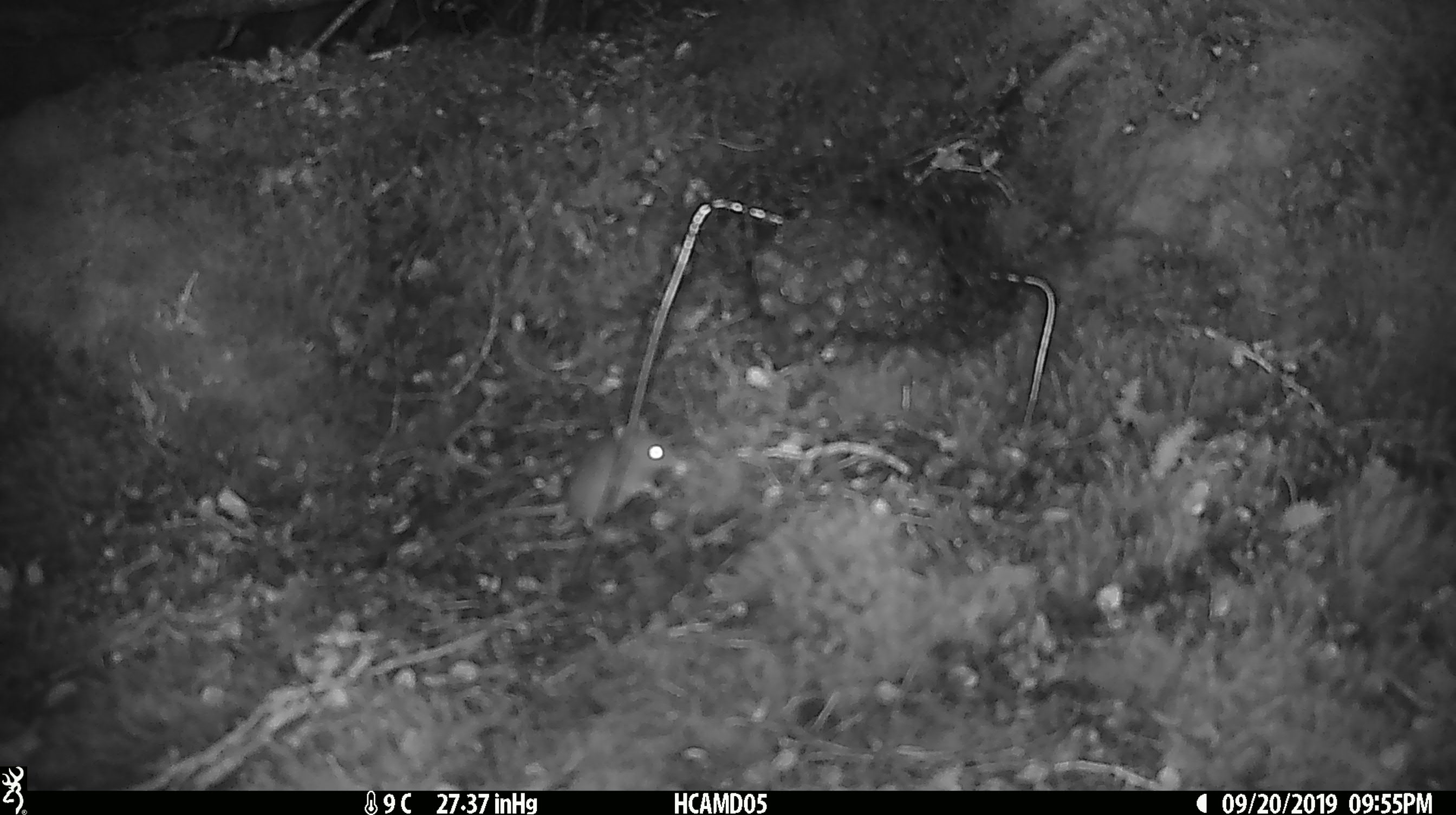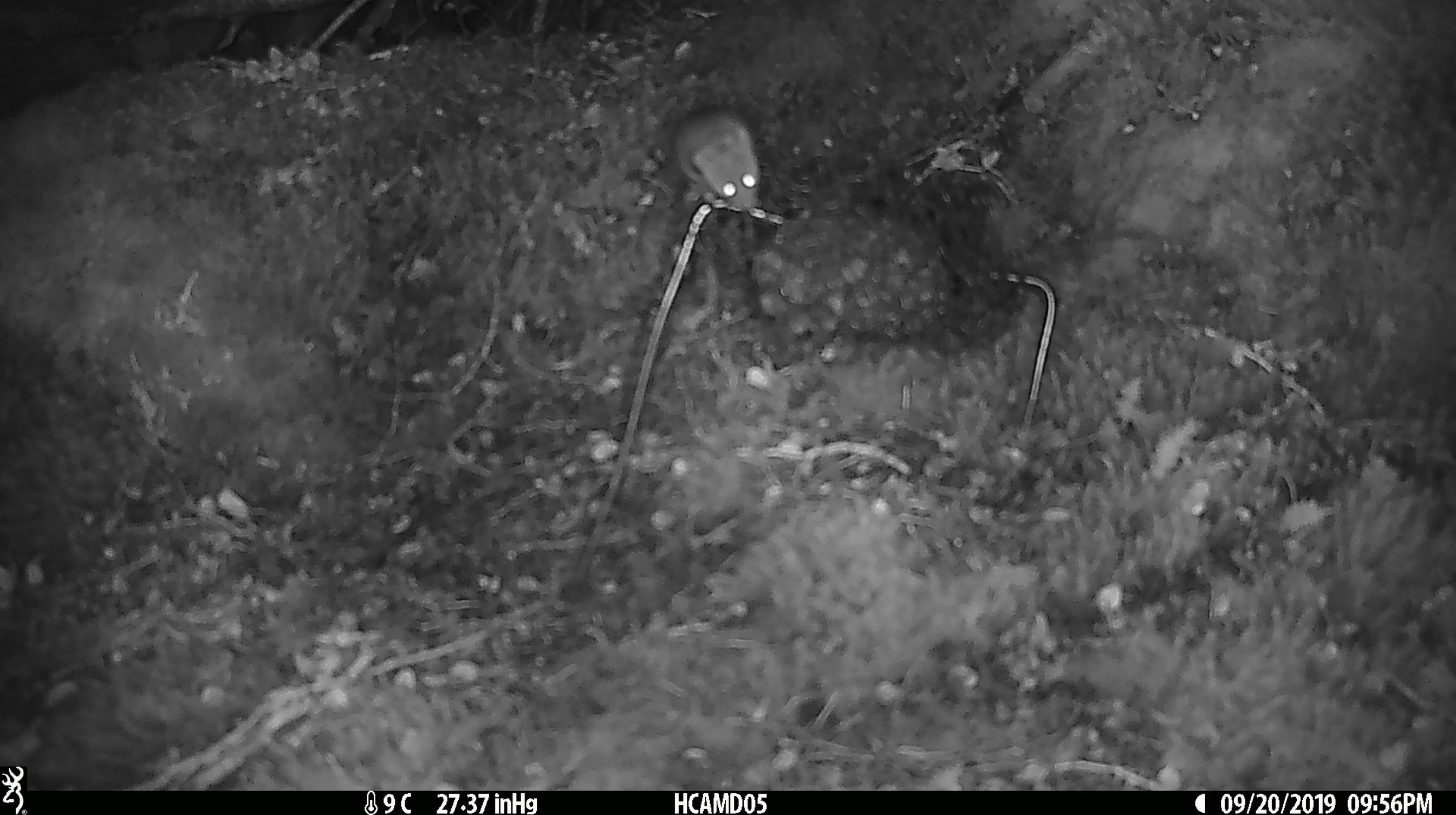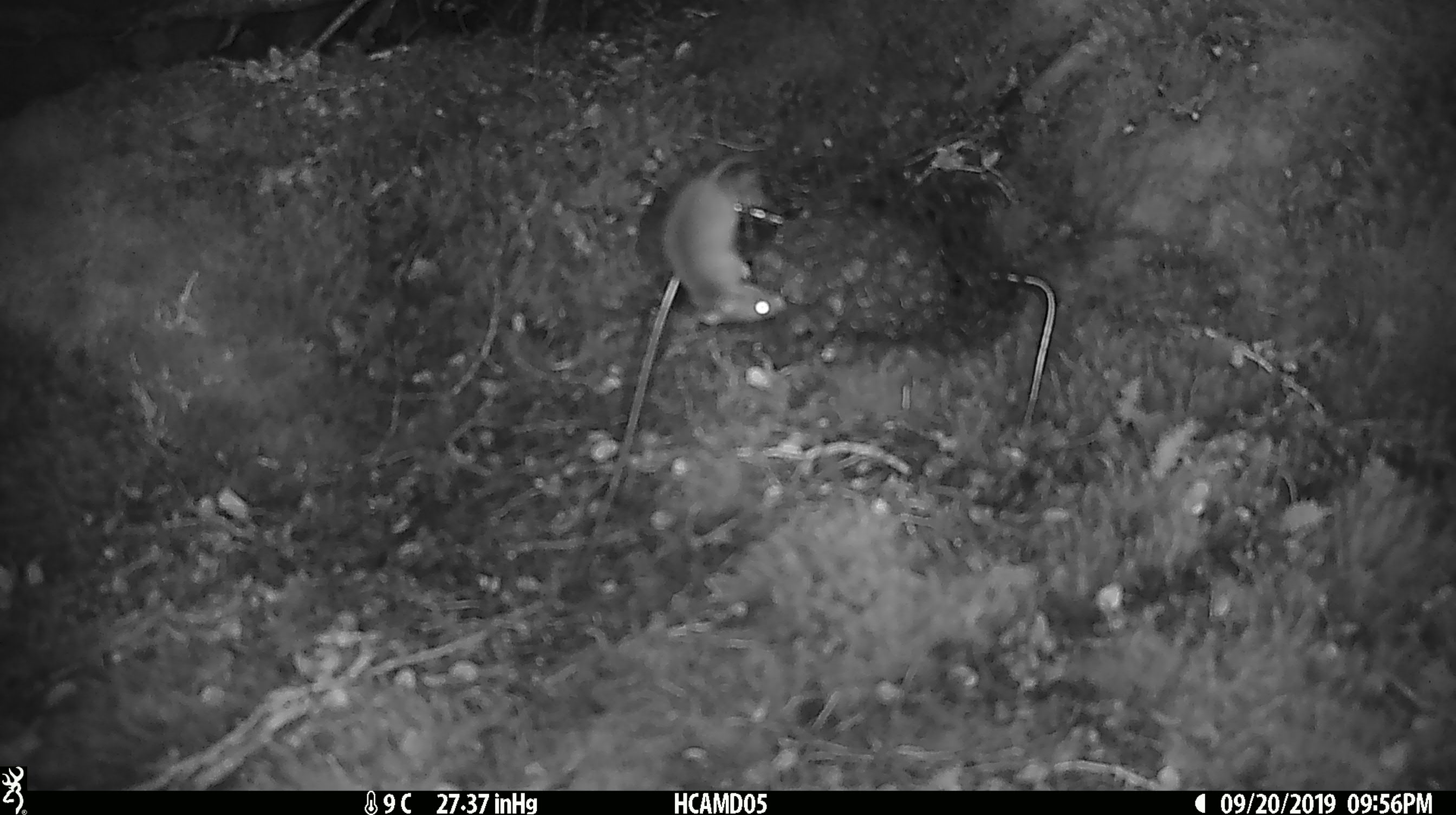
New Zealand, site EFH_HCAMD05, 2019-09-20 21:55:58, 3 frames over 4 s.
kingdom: Animalia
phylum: Chordata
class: Mammalia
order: Rodentia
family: Muridae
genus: Mus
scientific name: Mus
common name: mouse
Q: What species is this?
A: Mouse (Mus).